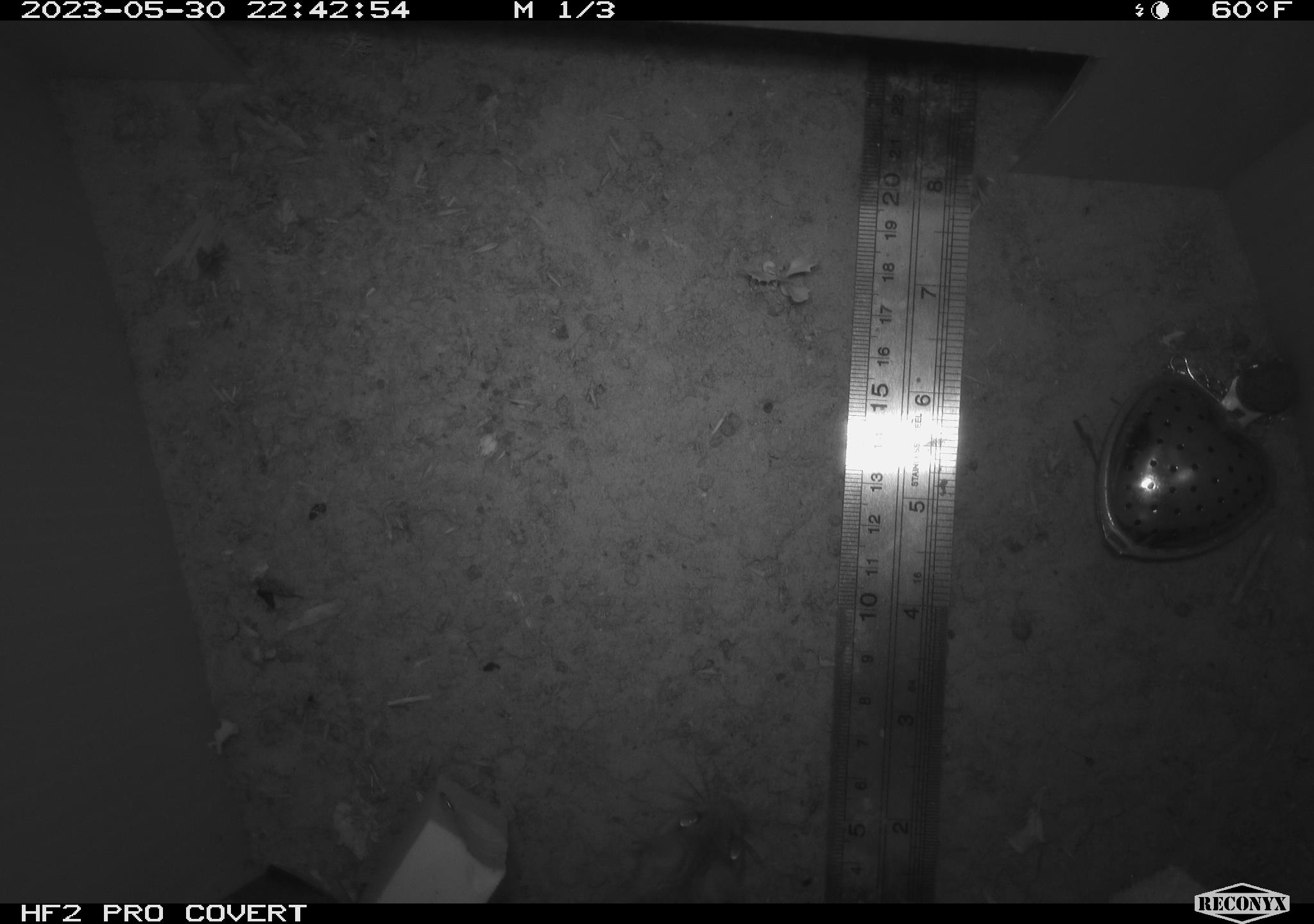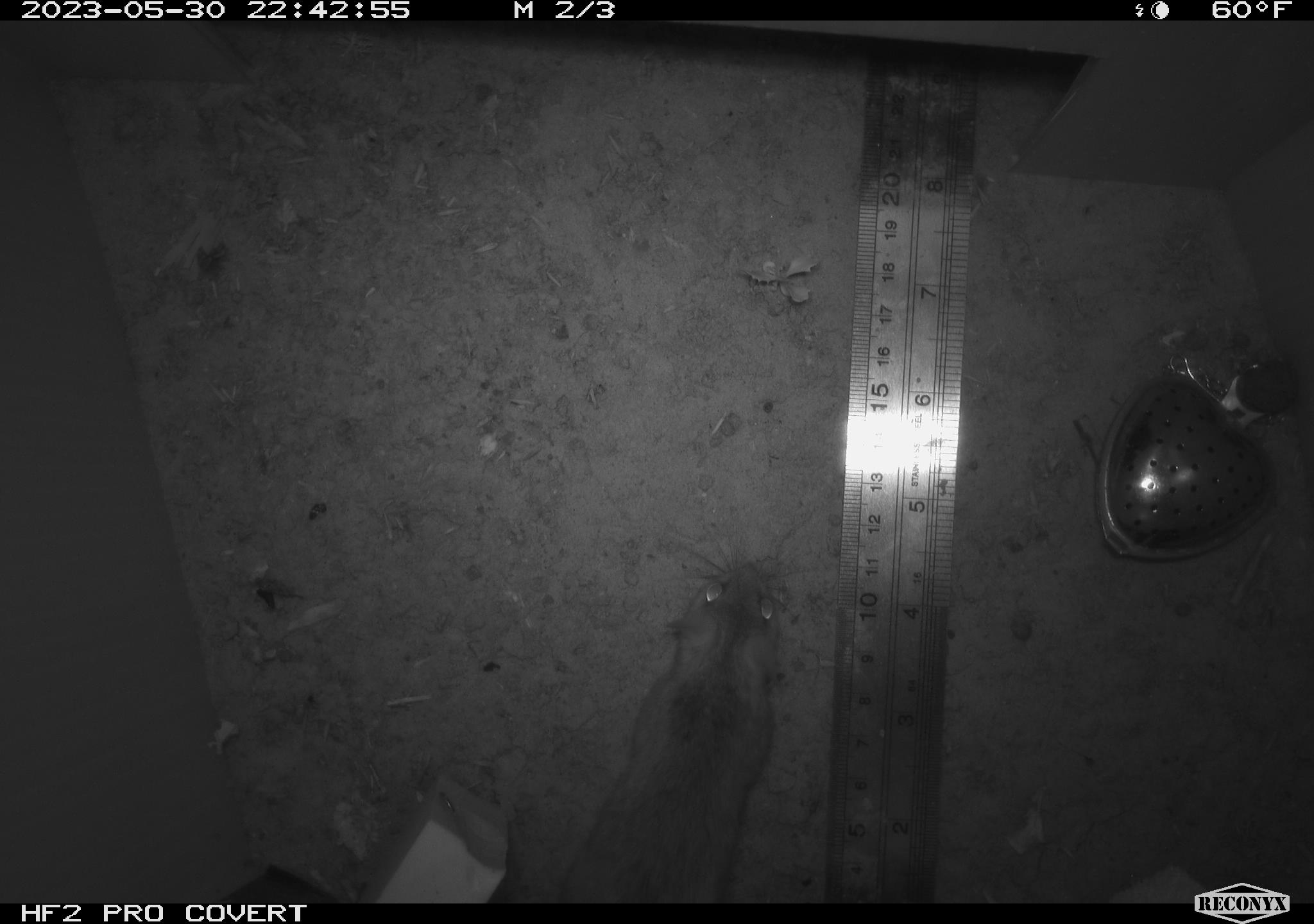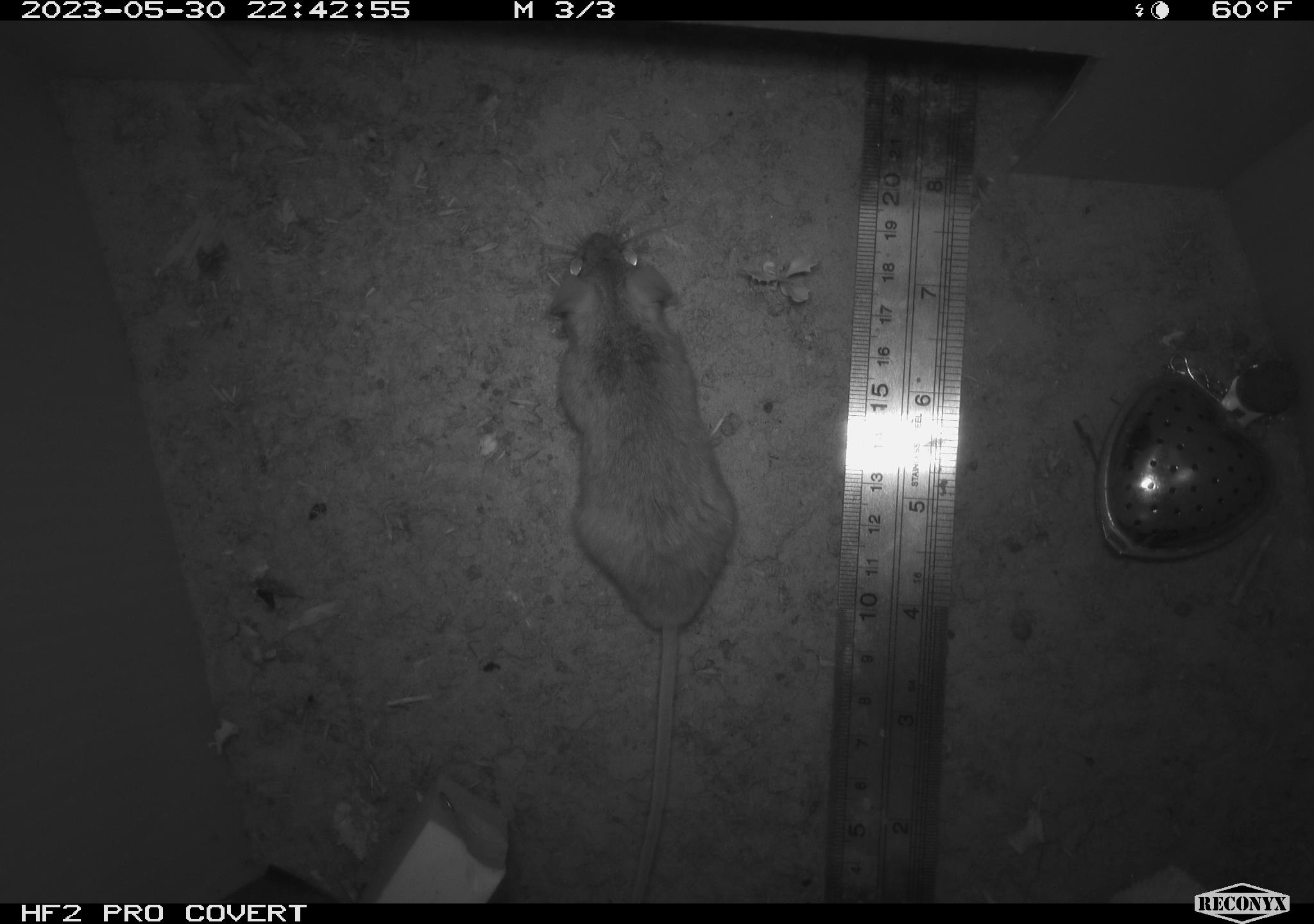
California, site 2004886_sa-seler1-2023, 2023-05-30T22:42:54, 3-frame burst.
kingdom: Animalia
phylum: Chordata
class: Mammalia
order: Rodentia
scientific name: Rodentia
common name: mouse species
Mouse species (Rodentia).